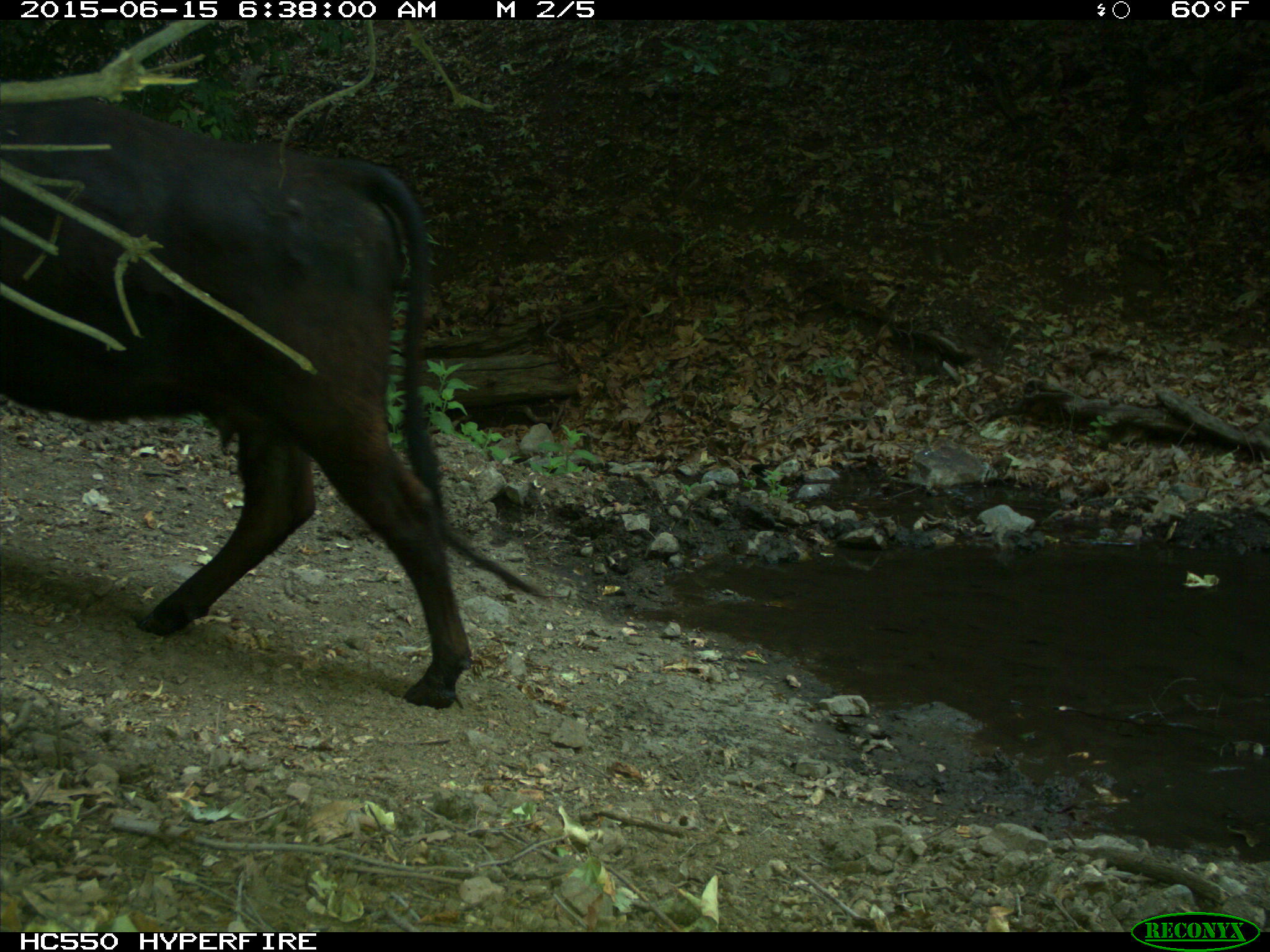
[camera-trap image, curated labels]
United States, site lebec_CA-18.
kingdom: Animalia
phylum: Chordata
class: Mammalia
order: Artiodactyla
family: Bovidae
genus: Bos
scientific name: Bos taurus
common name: domestic cow